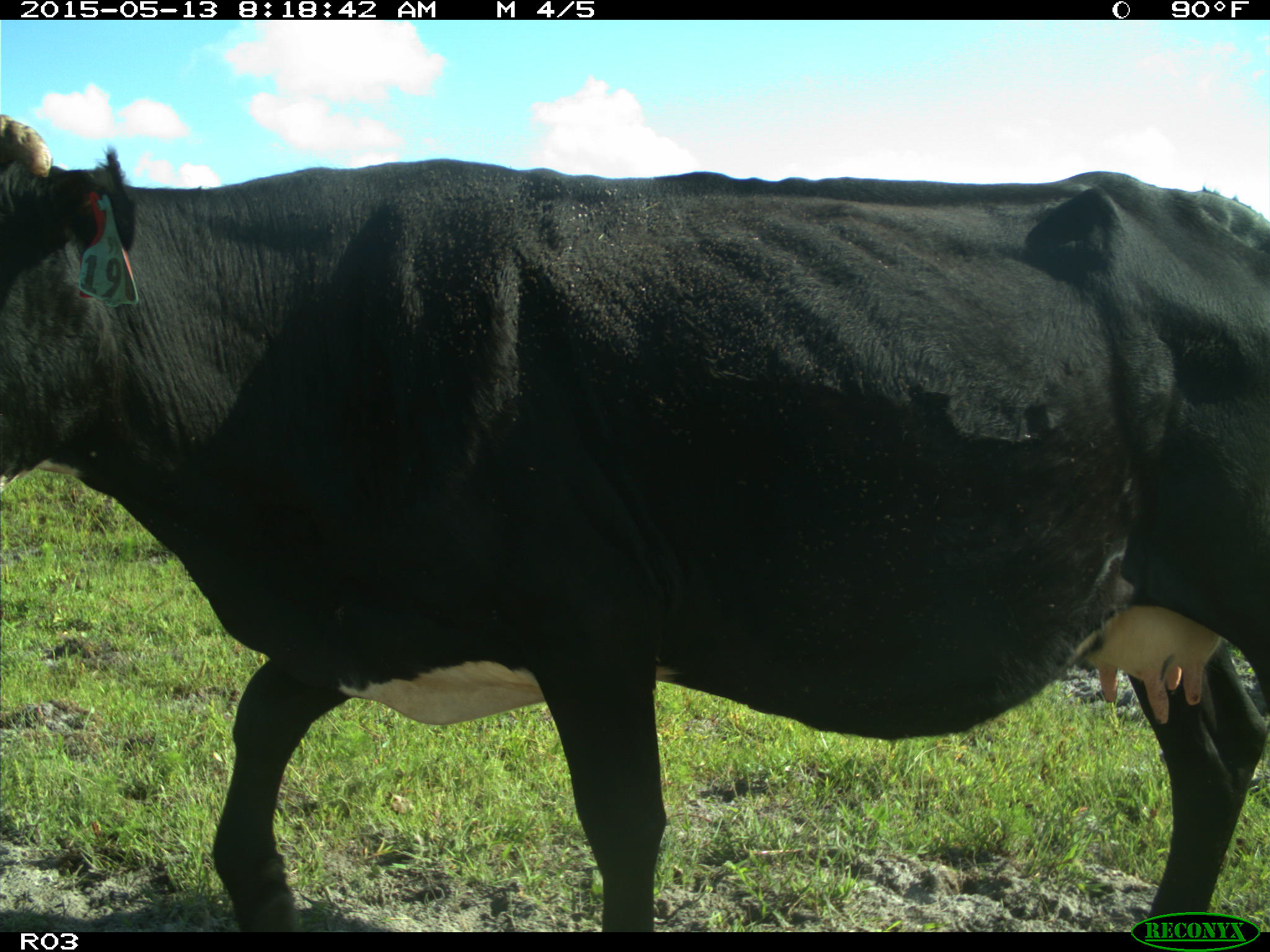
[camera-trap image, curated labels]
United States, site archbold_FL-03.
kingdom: Animalia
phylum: Chordata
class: Mammalia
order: Artiodactyla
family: Bovidae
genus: Bos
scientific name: Bos taurus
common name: domestic cow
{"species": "Bos taurus (domestic cow)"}